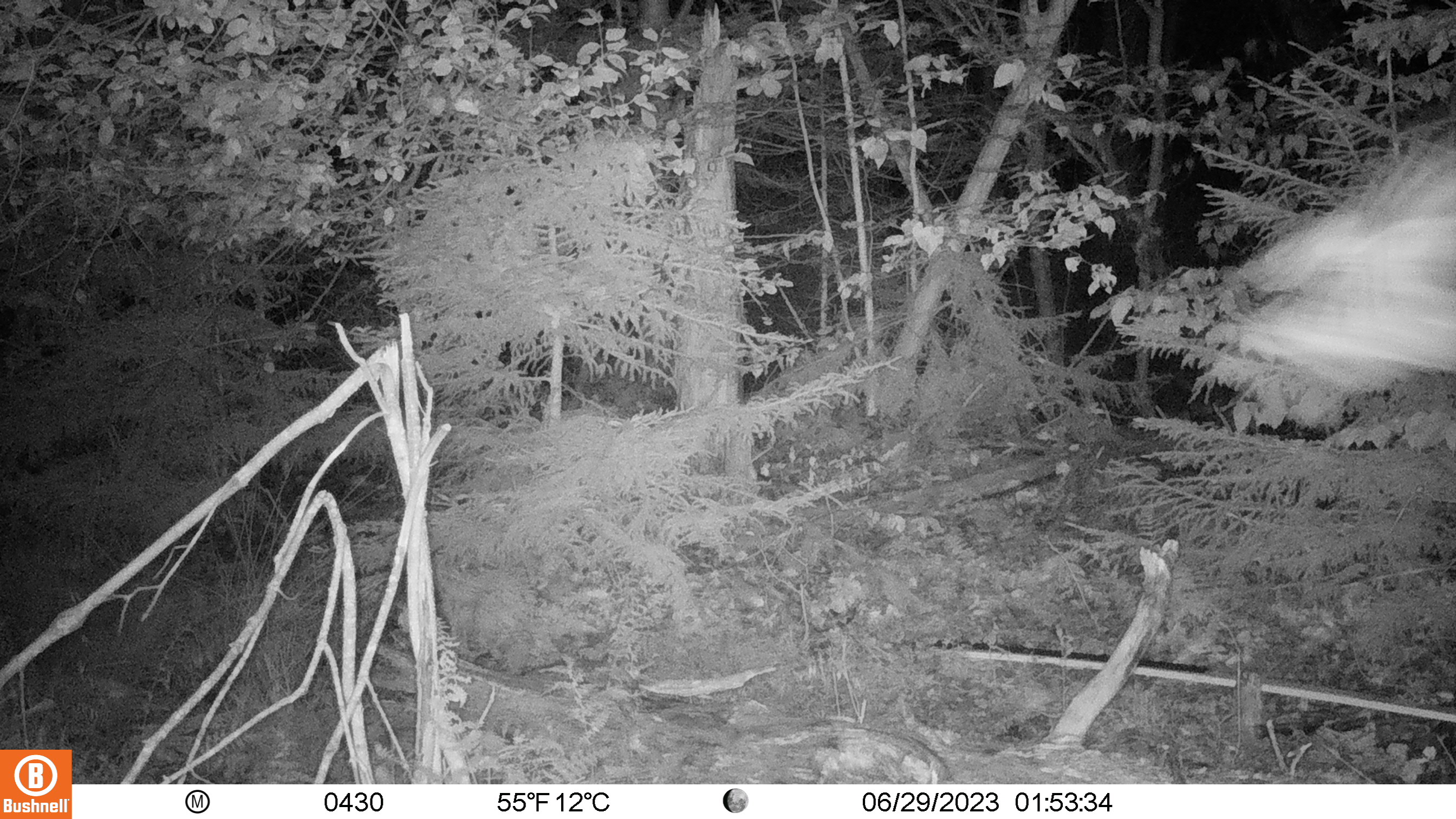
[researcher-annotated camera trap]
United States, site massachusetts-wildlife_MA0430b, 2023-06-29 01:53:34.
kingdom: Animalia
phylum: Chordata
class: Aves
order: Strigiformes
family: Strigidae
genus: Strix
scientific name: Strix varia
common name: barred owl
Barred owl (Strix varia).